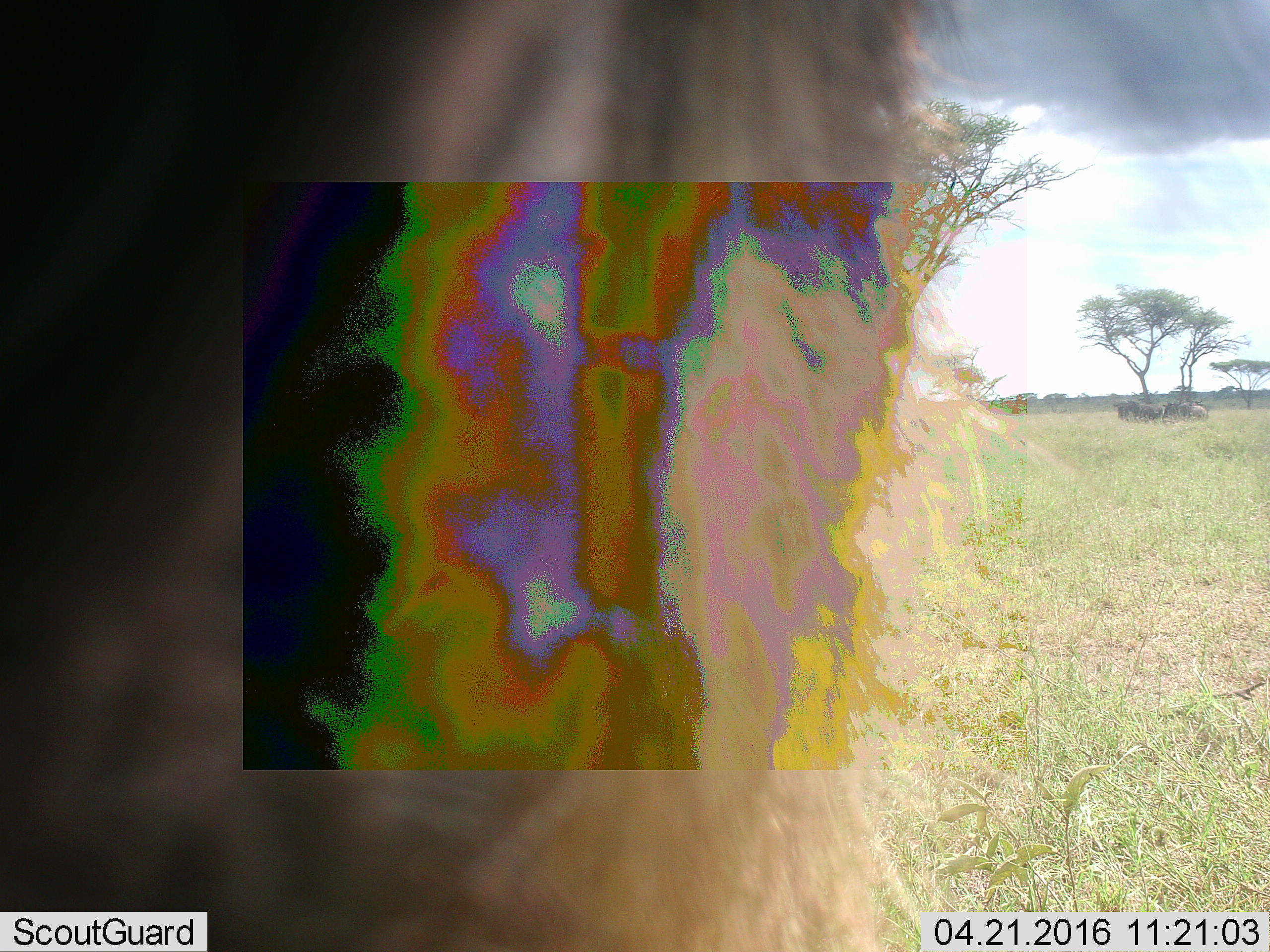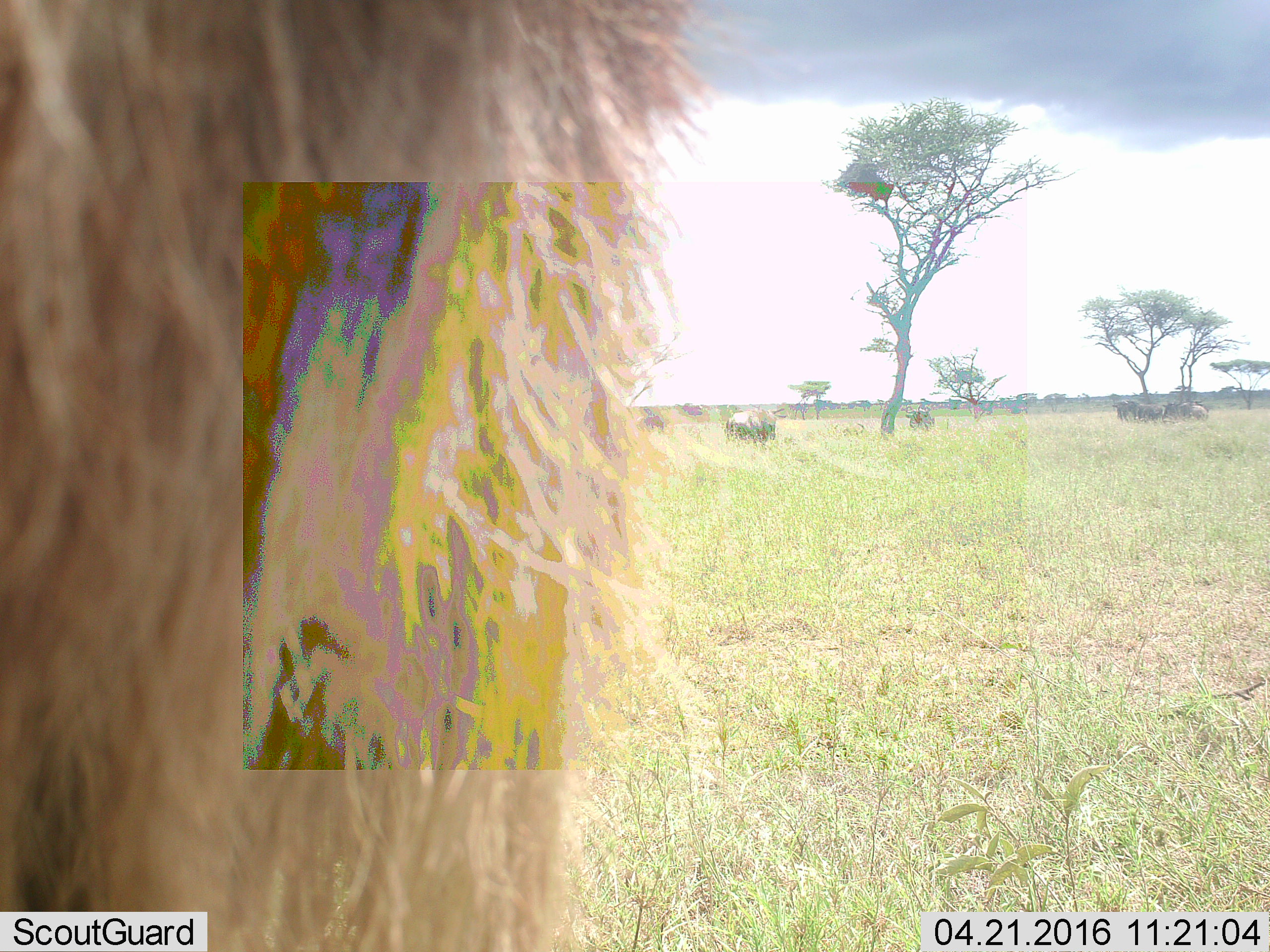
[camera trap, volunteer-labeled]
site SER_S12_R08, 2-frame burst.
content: unidentified animal